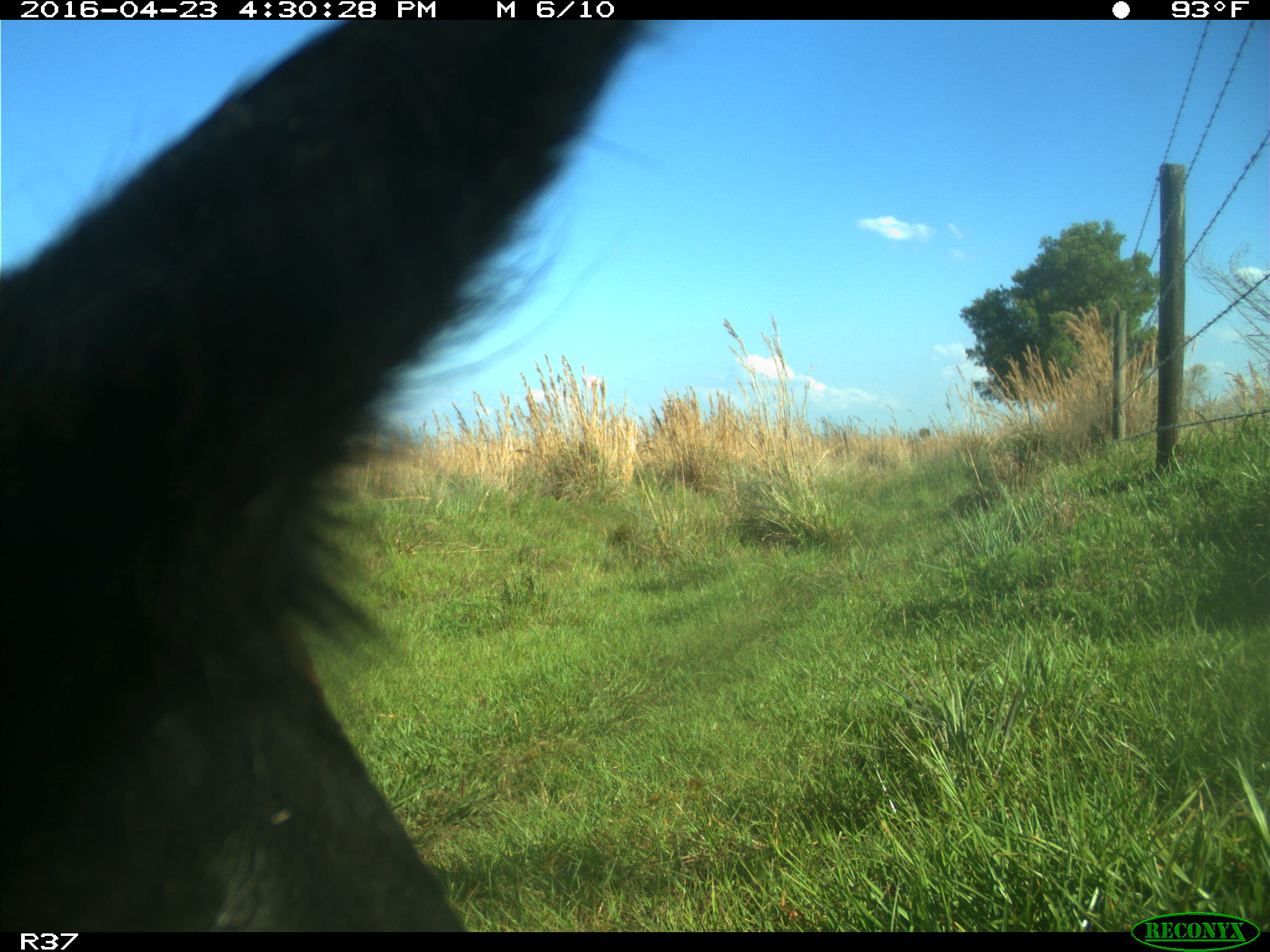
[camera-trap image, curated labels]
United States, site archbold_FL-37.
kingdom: Animalia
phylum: Chordata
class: Mammalia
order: Artiodactyla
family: Bovidae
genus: Bos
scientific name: Bos taurus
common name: domestic cow